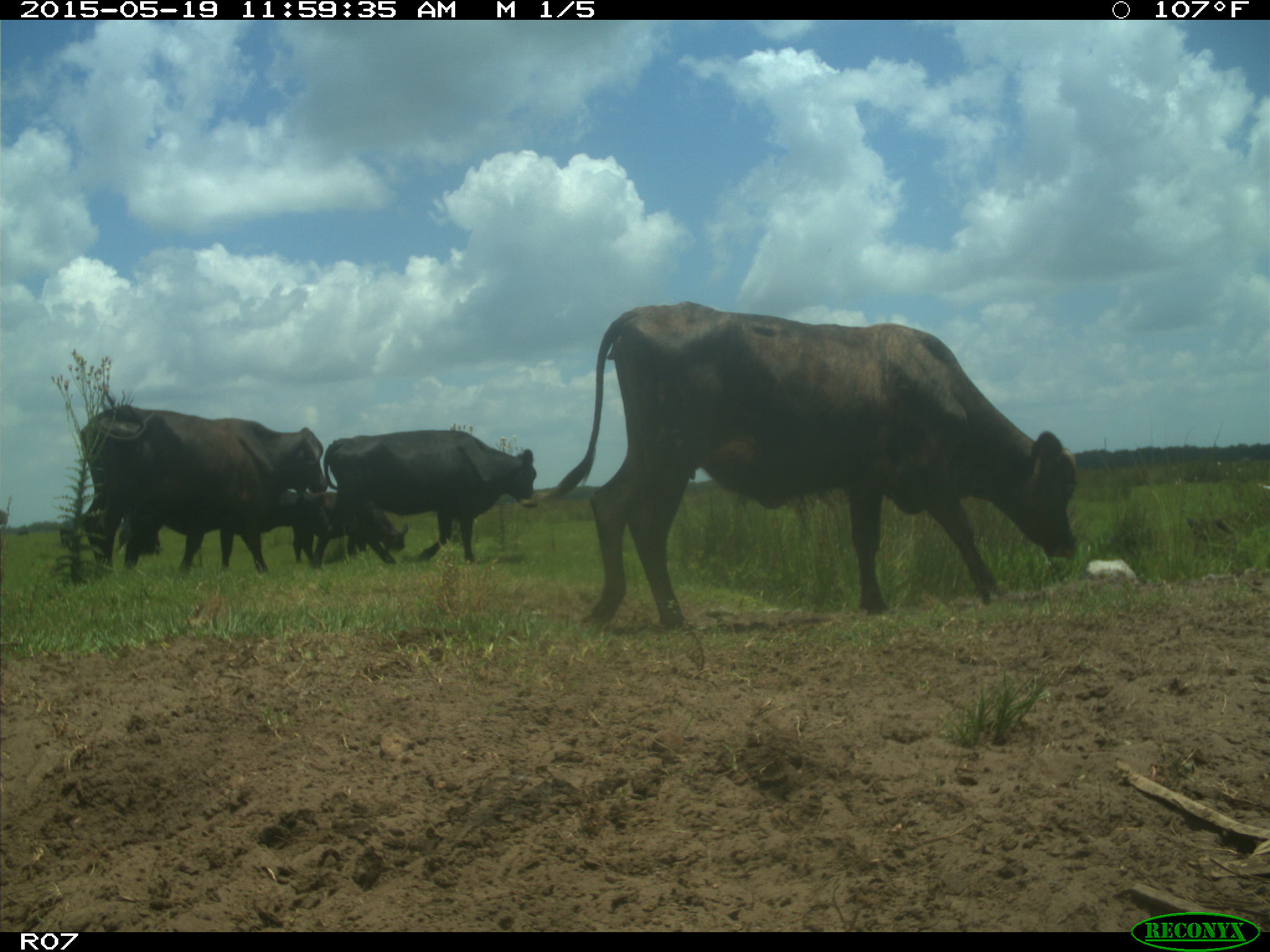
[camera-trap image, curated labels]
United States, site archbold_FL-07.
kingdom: Animalia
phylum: Chordata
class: Mammalia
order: Artiodactyla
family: Bovidae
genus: Bos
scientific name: Bos taurus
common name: domestic cow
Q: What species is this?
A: Bos taurus (domestic cow).